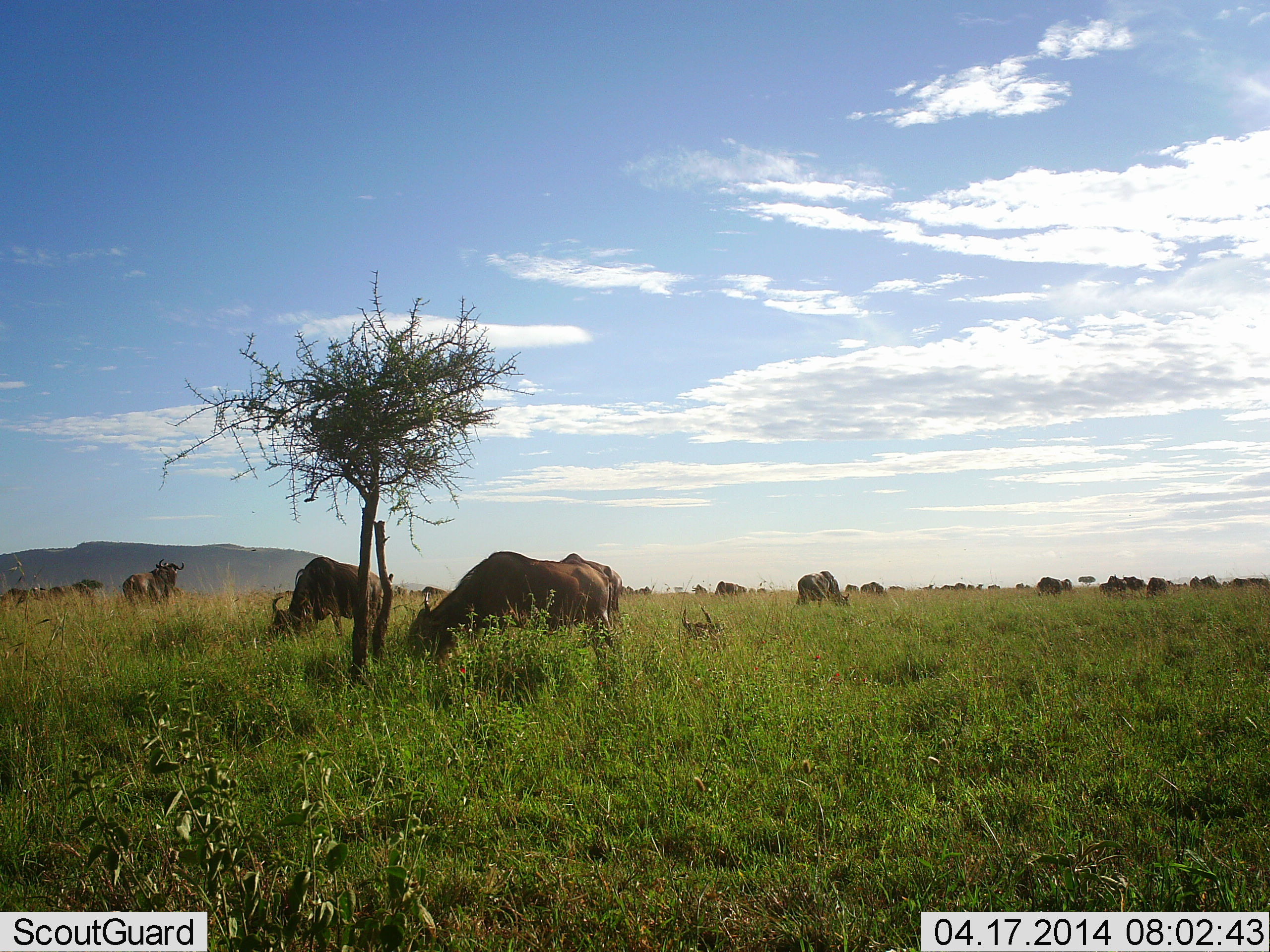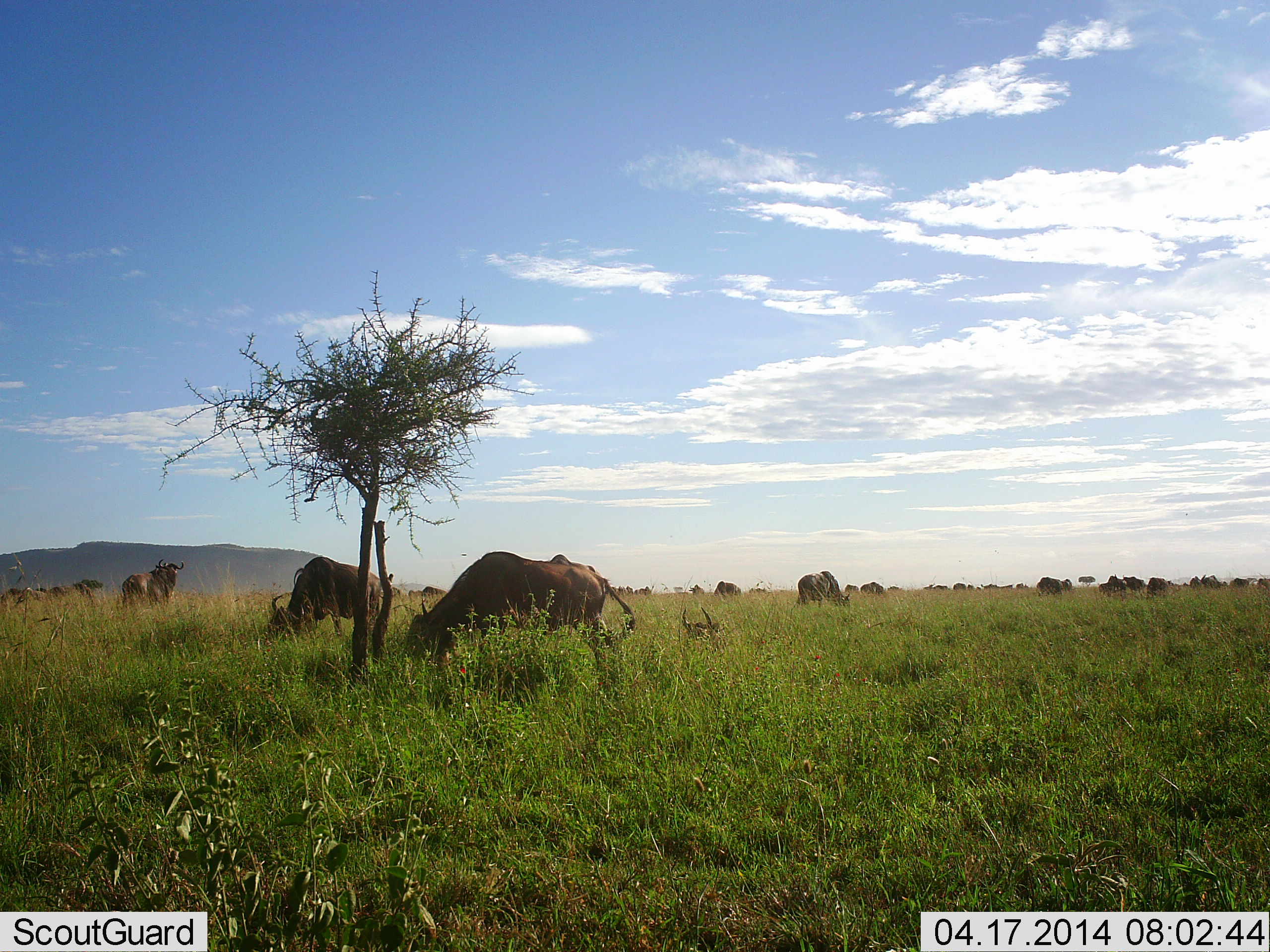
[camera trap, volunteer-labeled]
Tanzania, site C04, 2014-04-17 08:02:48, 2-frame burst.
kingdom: Animalia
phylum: Chordata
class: Mammalia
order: Artiodactyla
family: Bovidae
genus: Connochaetes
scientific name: Connochaetes taurinus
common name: blue wildebeest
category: wildebeest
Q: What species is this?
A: Wildebeest (blue wildebeest) (Connochaetes taurinus).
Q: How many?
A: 11-50.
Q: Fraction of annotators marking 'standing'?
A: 50%.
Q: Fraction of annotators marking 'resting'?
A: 0%.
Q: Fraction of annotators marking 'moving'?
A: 30%.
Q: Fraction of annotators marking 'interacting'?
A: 0%.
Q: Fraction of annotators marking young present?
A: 0%.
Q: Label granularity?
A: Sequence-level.